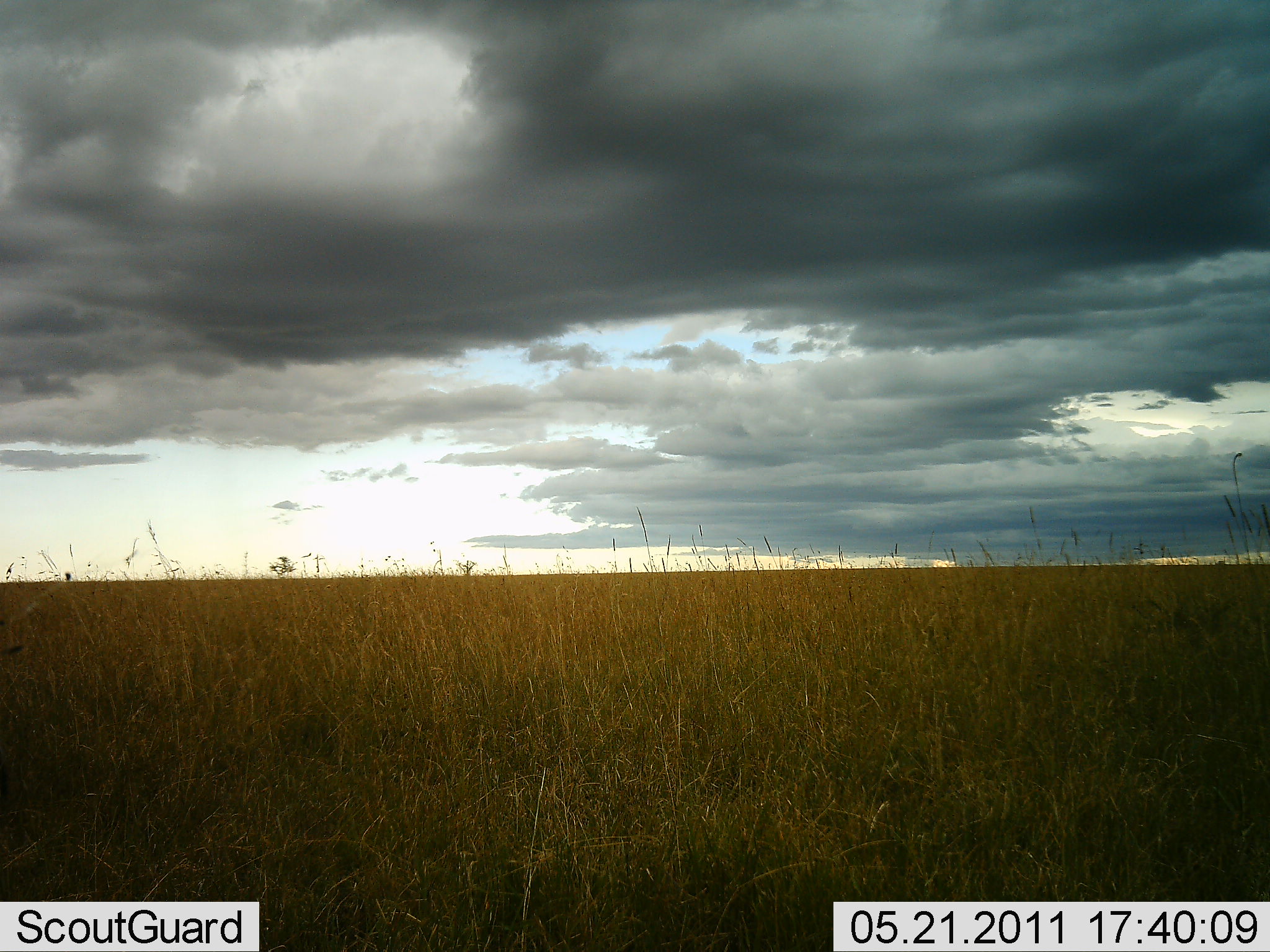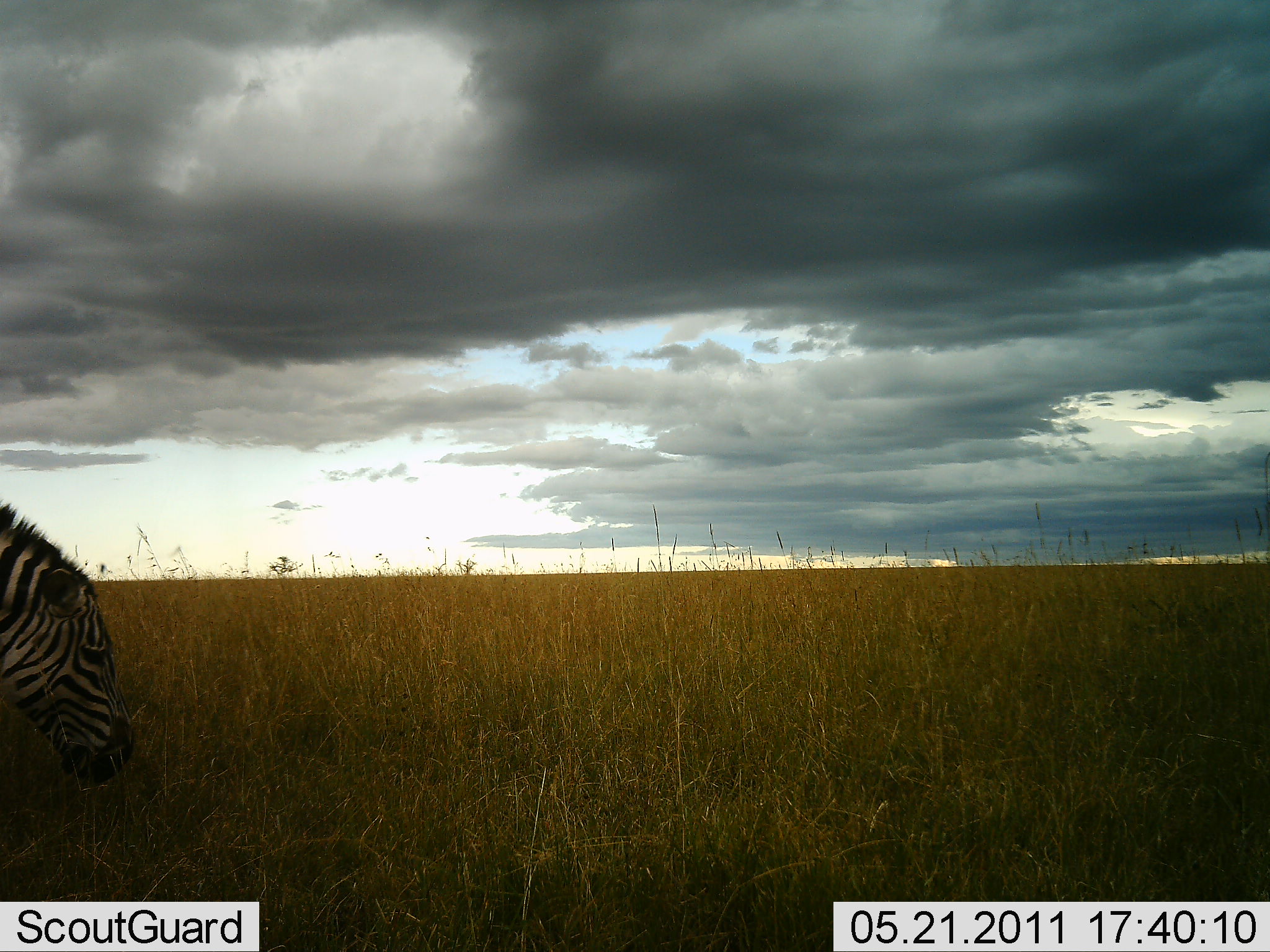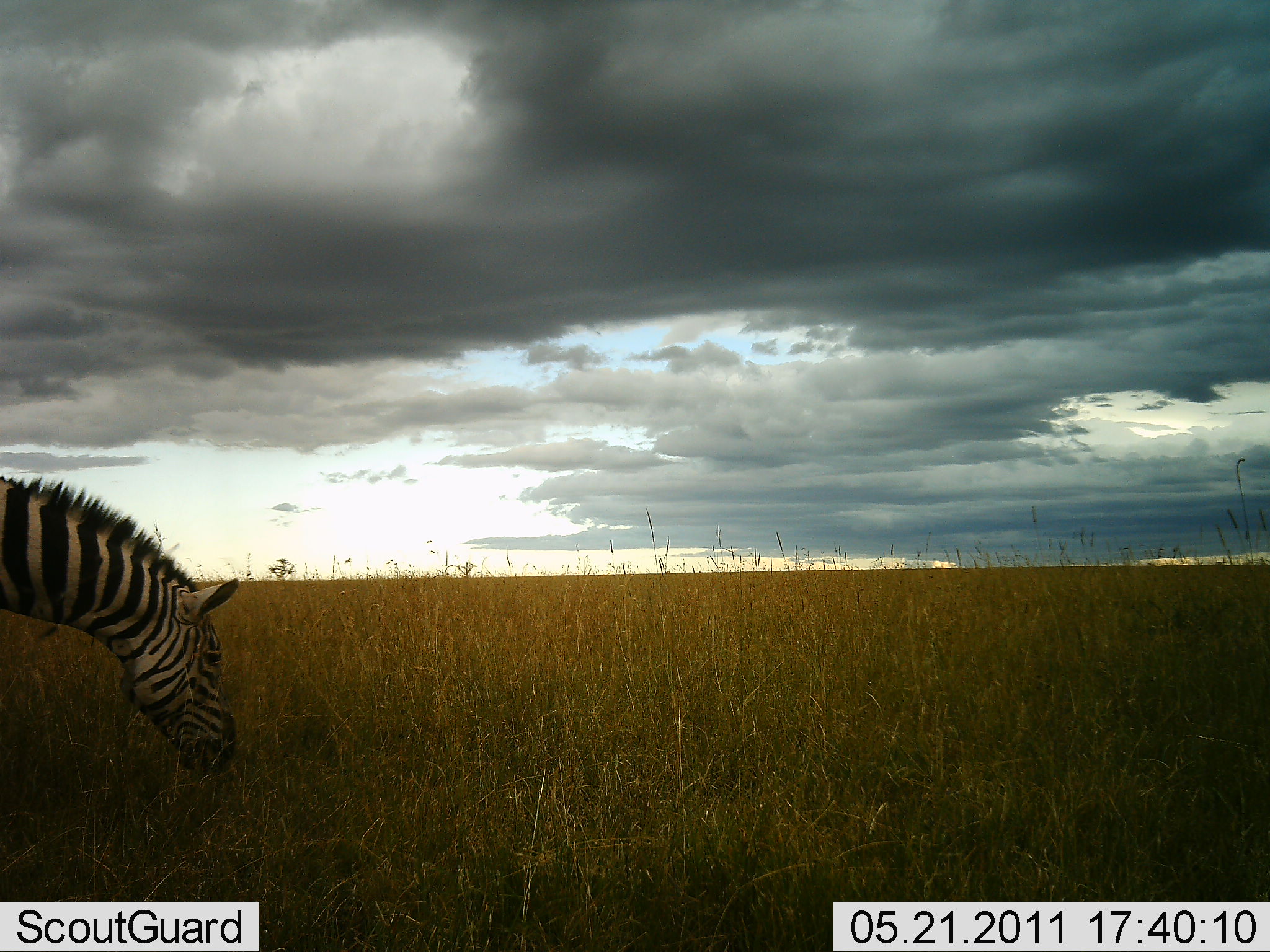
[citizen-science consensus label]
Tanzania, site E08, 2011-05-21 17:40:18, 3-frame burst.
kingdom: Animalia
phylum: Chordata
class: Mammalia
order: Perissodactyla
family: Equidae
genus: Equus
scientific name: Equus quagga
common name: plains zebra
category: zebra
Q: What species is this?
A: Zebra (plains zebra) (Equus quagga).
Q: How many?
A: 1.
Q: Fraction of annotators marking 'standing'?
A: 0%.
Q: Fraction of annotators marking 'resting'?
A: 0%.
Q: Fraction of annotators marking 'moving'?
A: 20%.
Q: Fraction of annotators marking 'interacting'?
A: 0%.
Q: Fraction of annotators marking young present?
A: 0%.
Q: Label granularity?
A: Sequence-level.